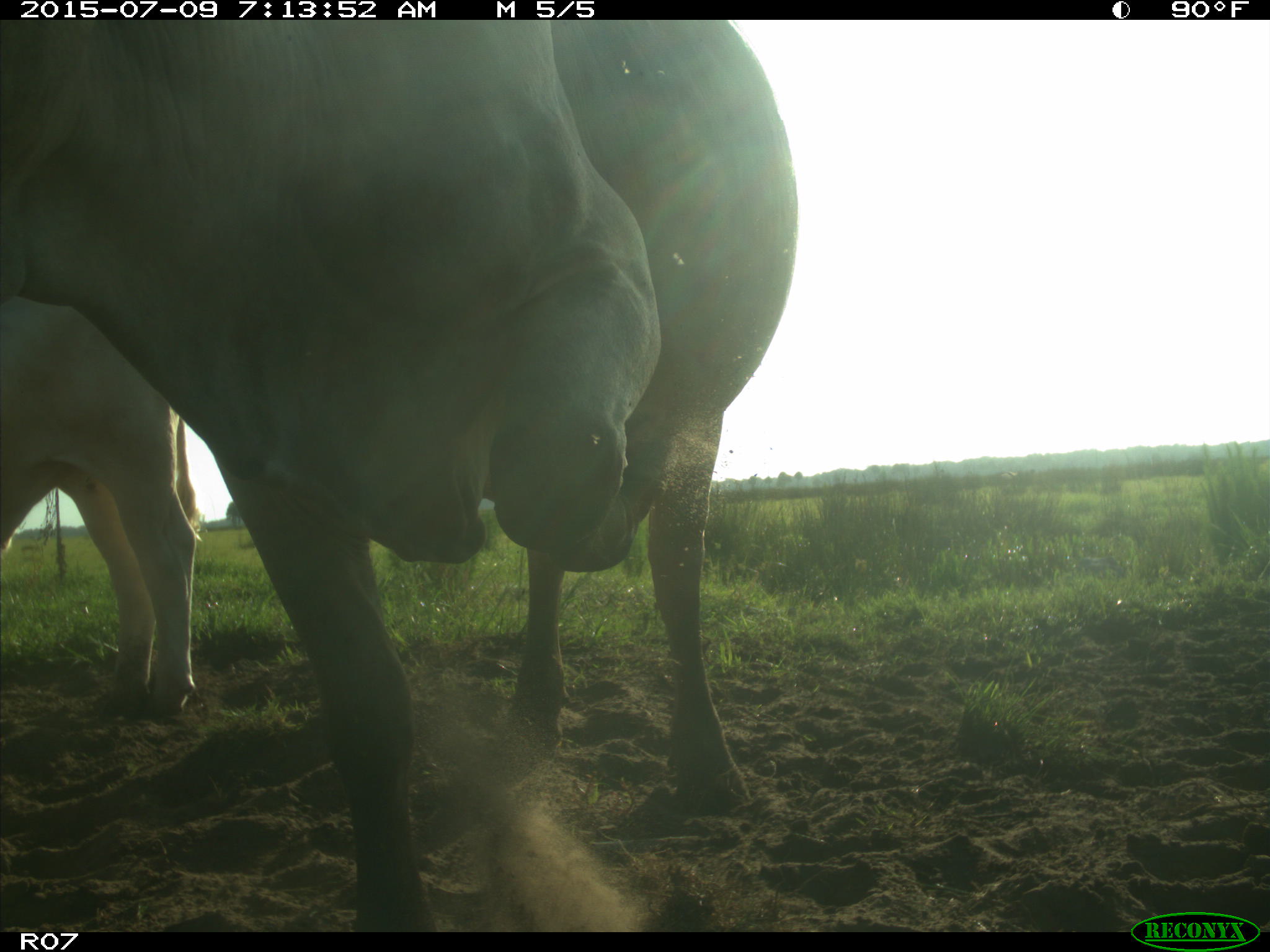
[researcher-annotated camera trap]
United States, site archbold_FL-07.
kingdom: Animalia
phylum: Chordata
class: Mammalia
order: Artiodactyla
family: Bovidae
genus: Bos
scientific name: Bos taurus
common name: domestic cow